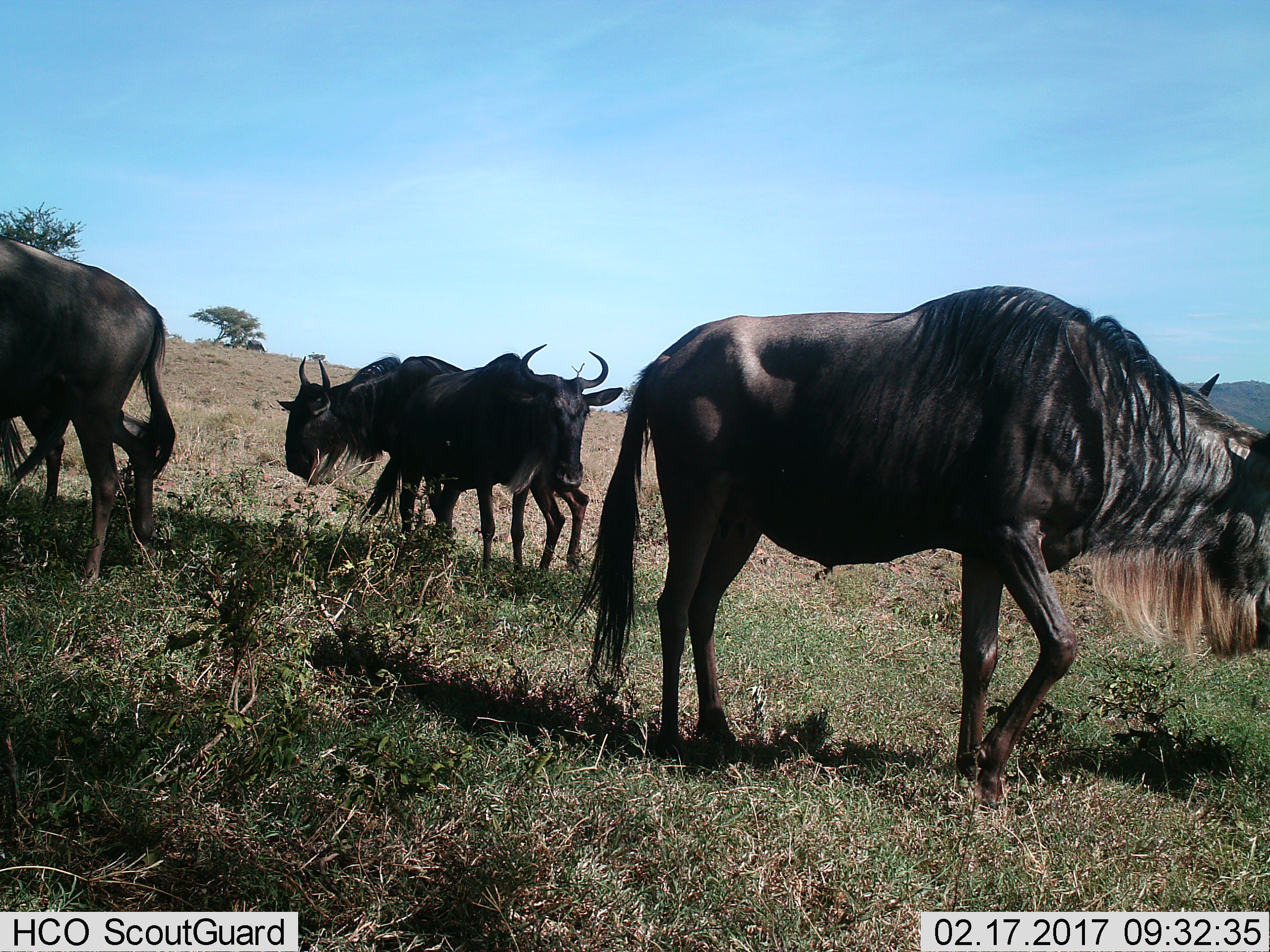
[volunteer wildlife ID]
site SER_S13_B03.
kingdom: Animalia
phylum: Chordata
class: Mammalia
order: Artiodactyla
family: Bovidae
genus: Connochaetes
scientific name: Connochaetes taurinus taurinus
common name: blue wildebeest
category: wildebeestblue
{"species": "wildebeestblue (blue wildebeest) (Connochaetes taurinus taurinus)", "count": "5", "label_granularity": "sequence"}